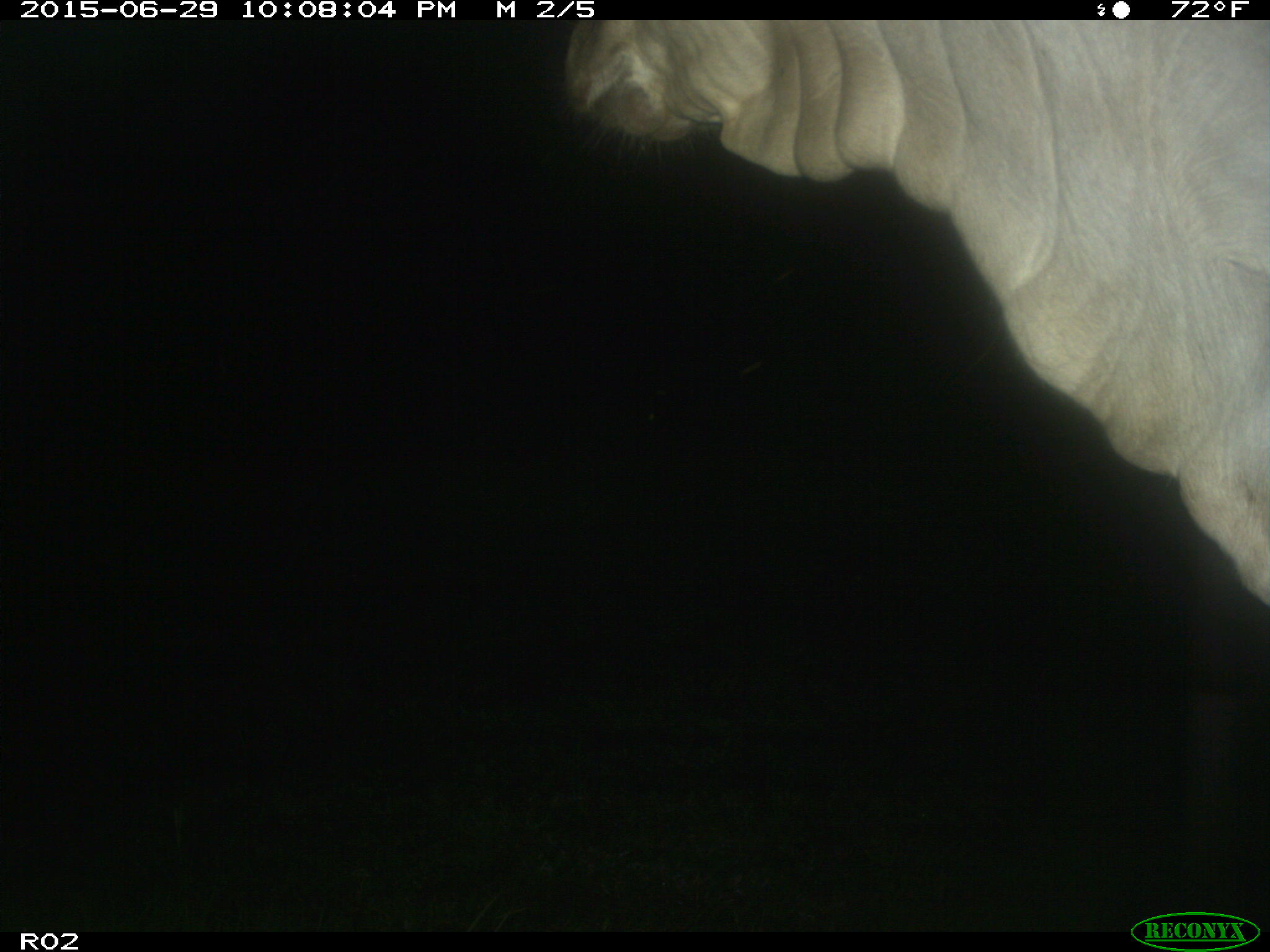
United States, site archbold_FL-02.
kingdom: Animalia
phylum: Chordata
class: Mammalia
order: Artiodactyla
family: Bovidae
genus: Bos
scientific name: Bos taurus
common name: domestic cow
Bos taurus (domestic cow).